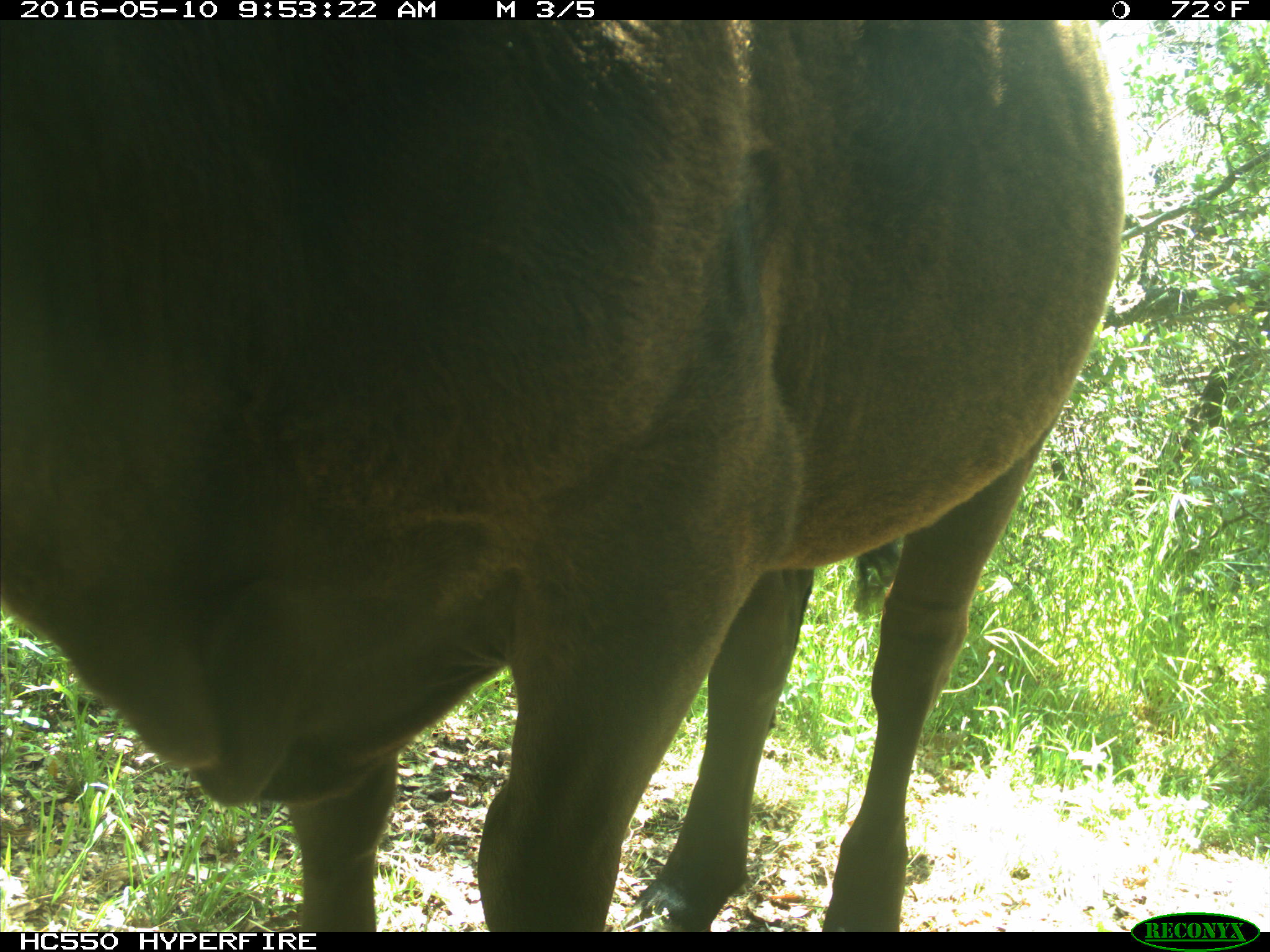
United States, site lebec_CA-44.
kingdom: Animalia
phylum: Chordata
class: Mammalia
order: Artiodactyla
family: Bovidae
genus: Bos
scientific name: Bos taurus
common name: domestic cow